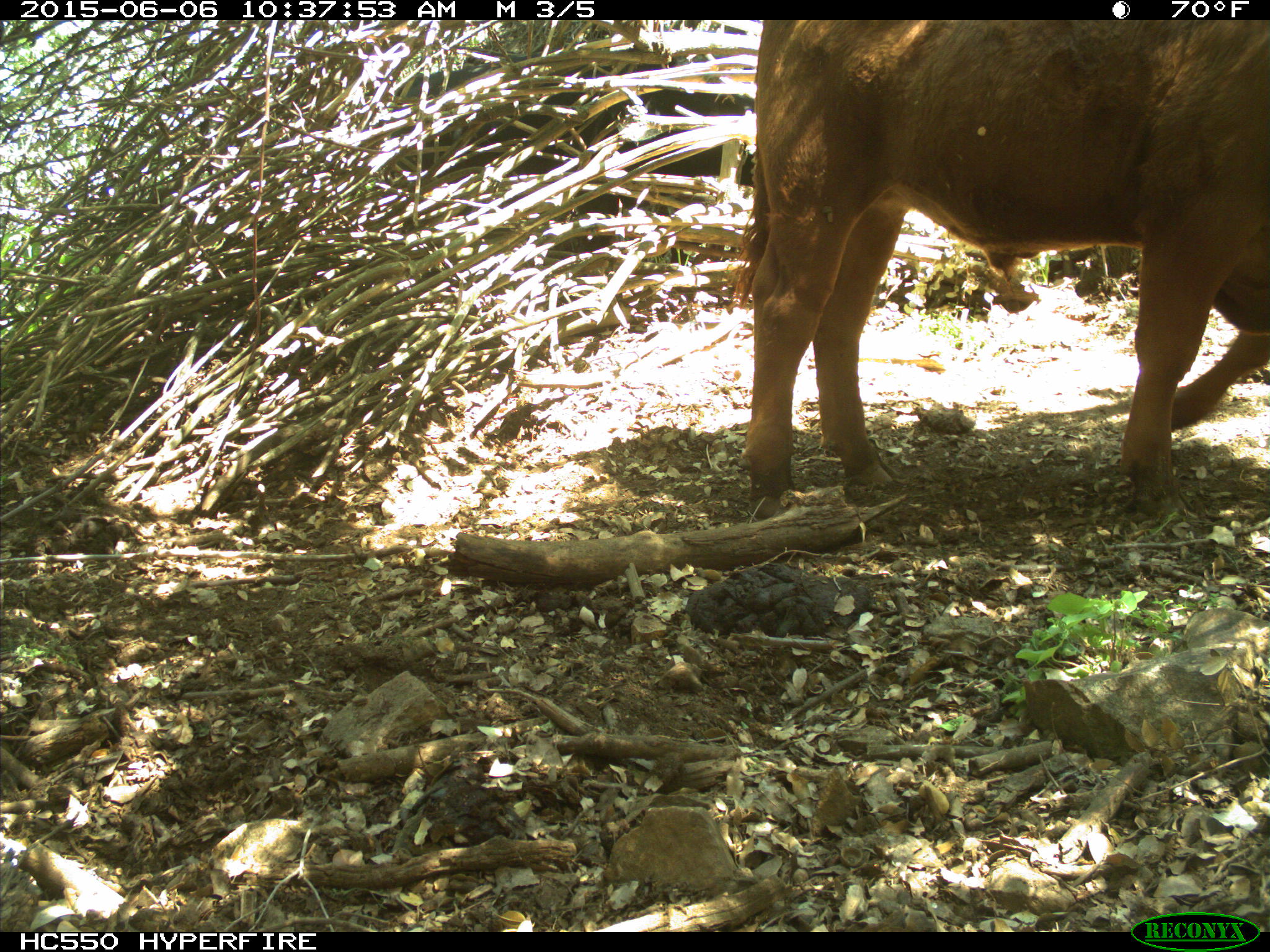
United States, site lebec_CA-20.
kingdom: Animalia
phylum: Chordata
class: Mammalia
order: Artiodactyla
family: Bovidae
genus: Bos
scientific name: Bos taurus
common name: domestic cow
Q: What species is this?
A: Bos taurus (domestic cow).